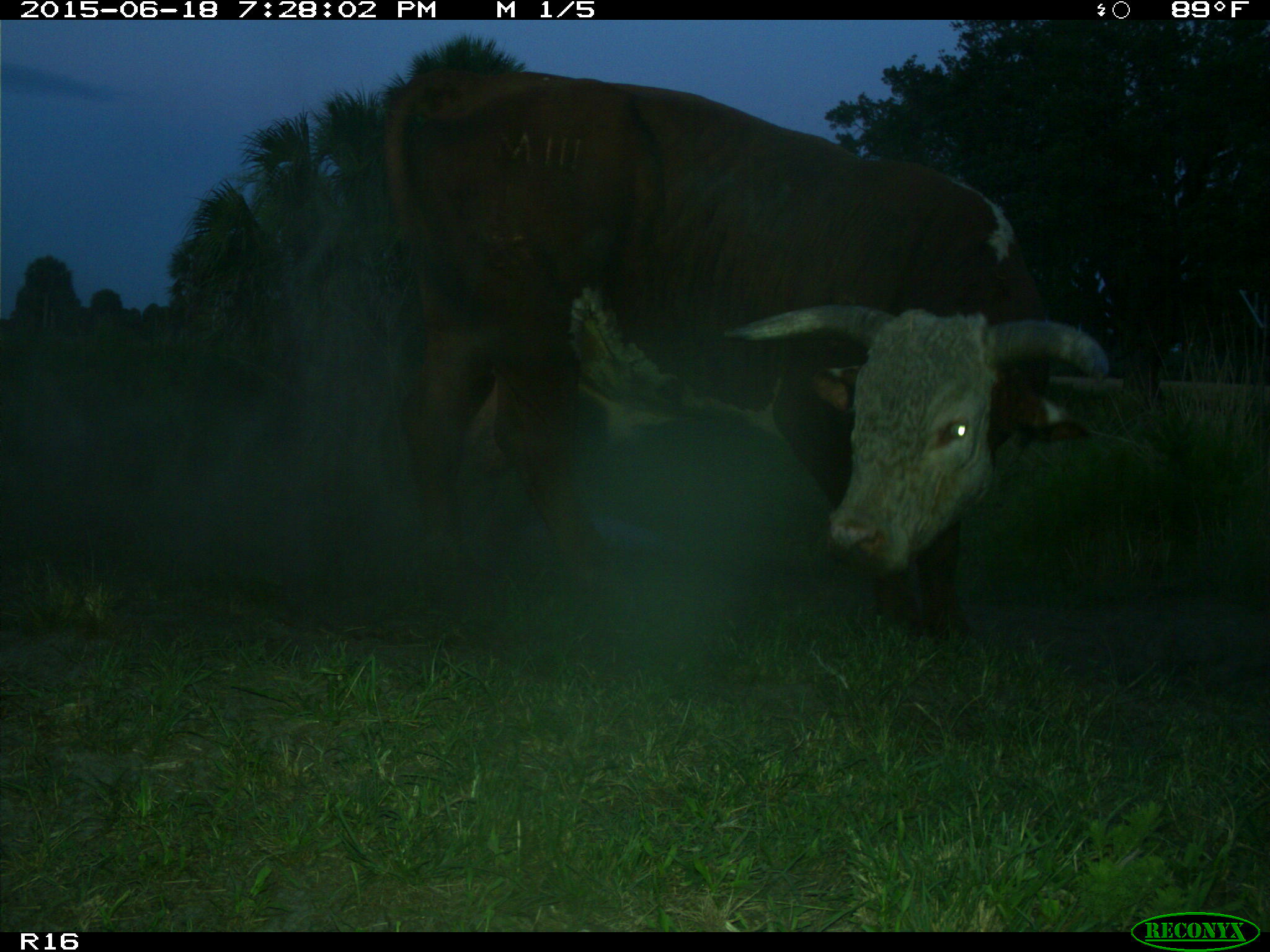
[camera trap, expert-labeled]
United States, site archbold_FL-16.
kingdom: Animalia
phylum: Chordata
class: Mammalia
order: Artiodactyla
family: Bovidae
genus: Bos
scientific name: Bos taurus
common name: domestic cow